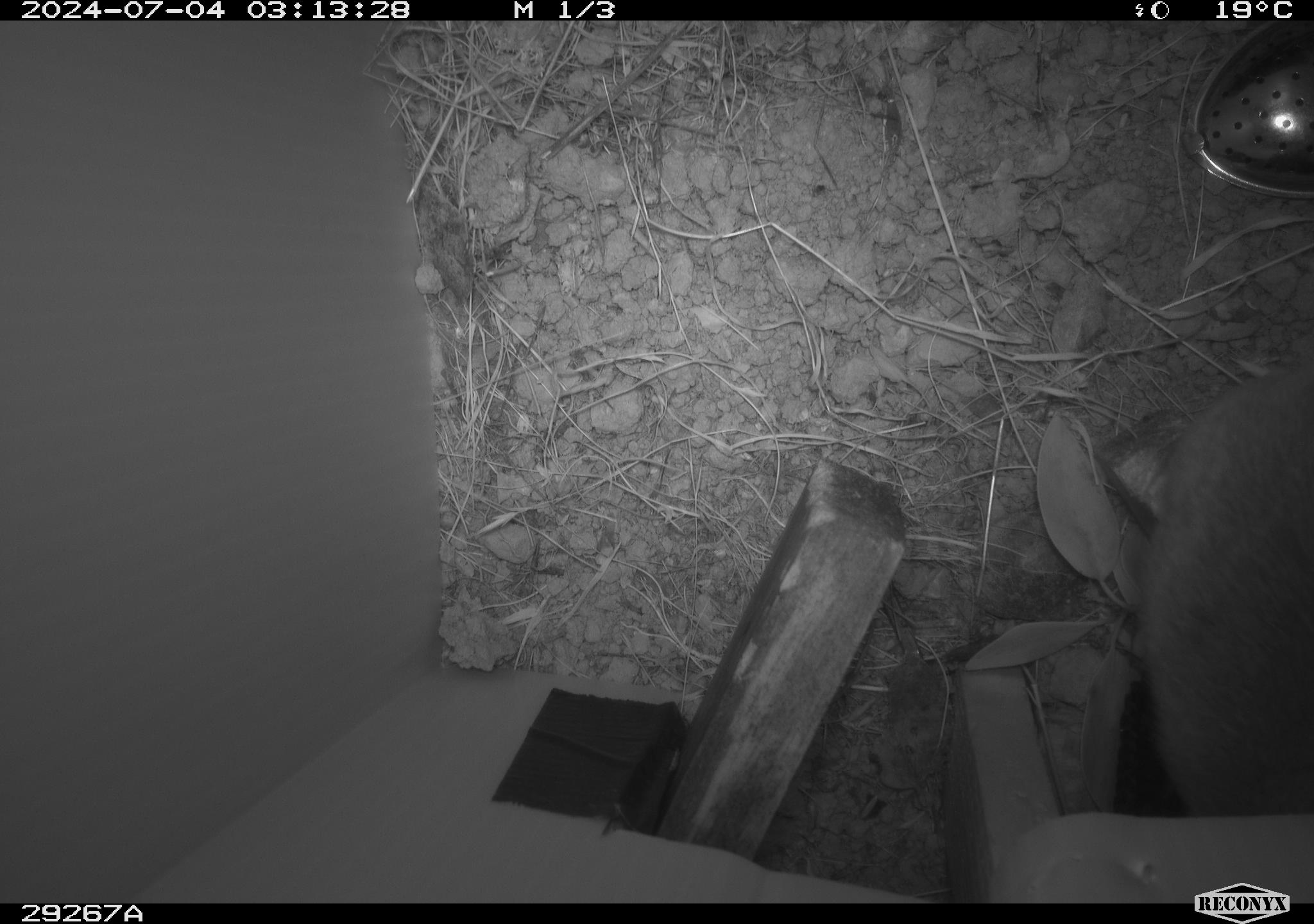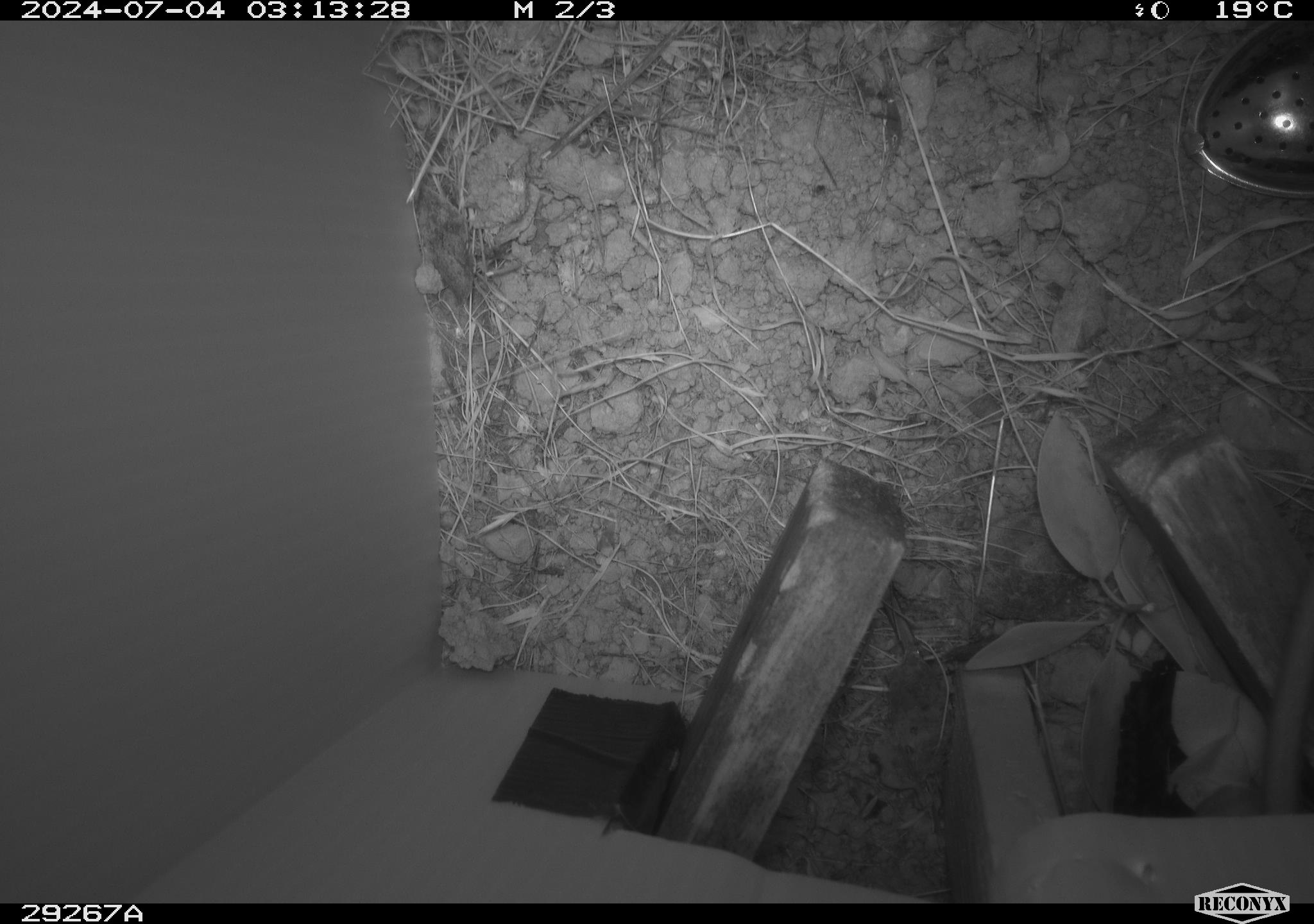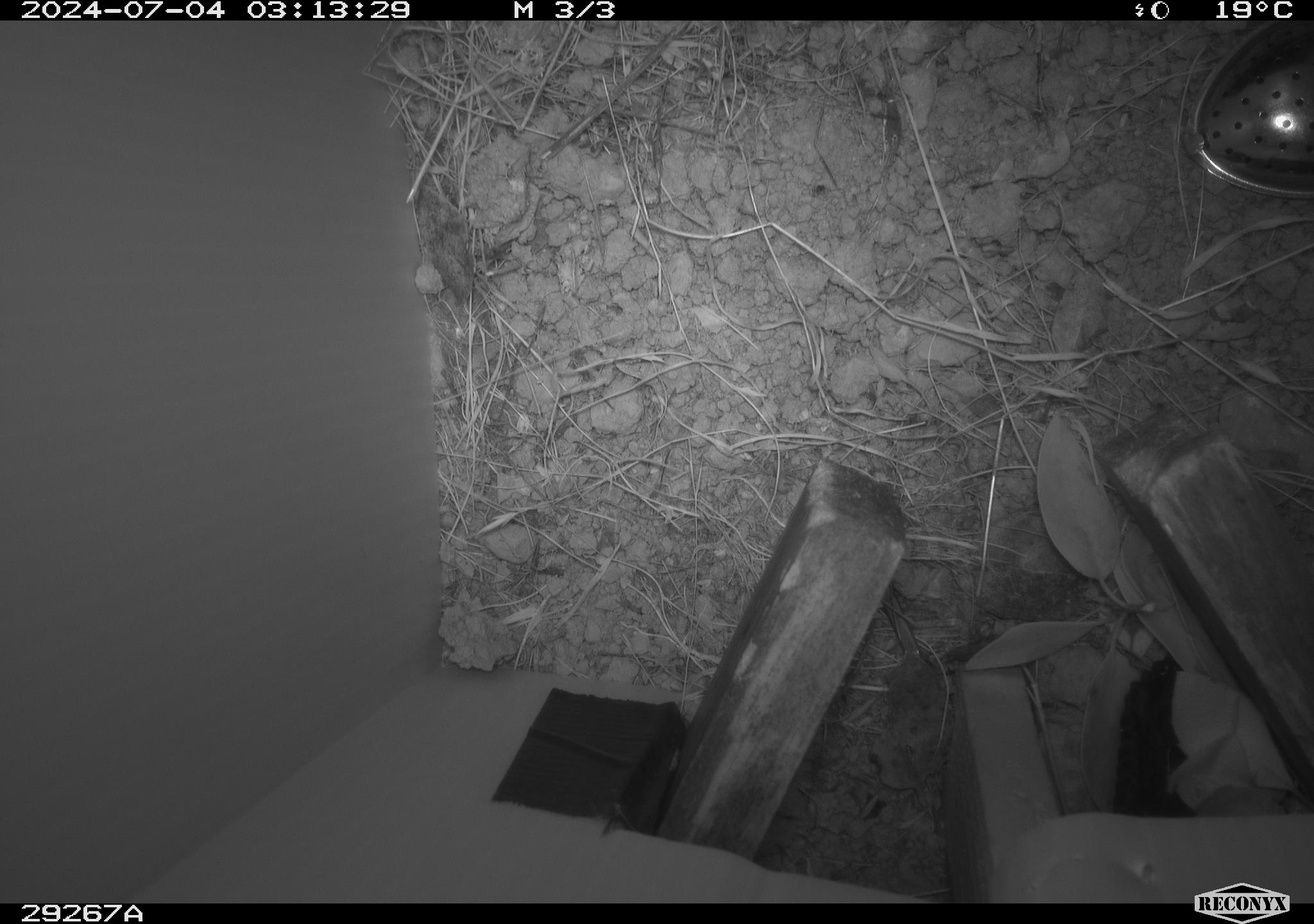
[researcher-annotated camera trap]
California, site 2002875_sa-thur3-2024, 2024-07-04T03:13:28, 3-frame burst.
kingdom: Animalia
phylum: Chordata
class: Mammalia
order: Rodentia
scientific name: Rodentia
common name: rodent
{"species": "rodent (Rodentia)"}